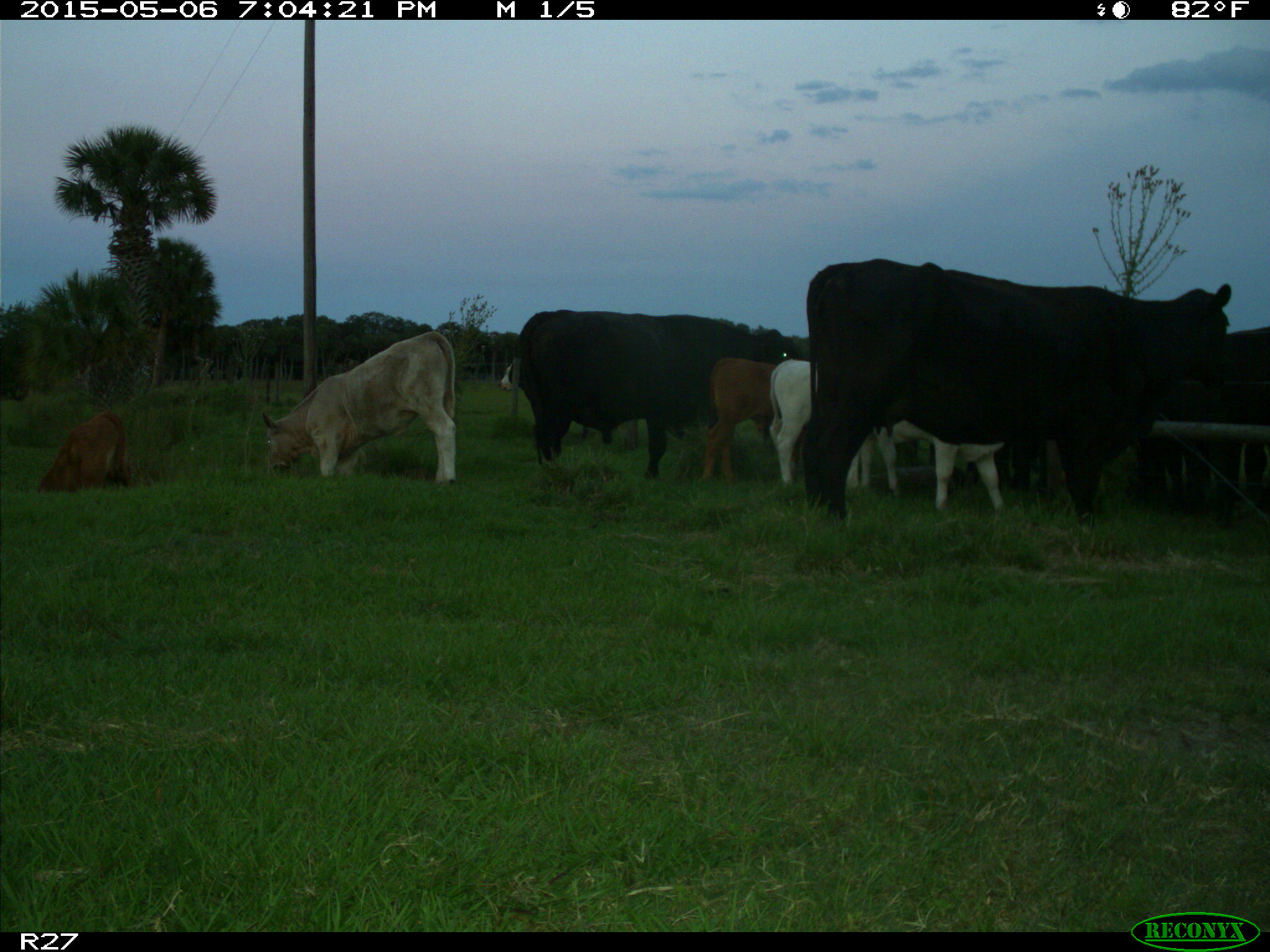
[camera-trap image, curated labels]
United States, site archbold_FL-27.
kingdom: Animalia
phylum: Chordata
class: Mammalia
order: Artiodactyla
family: Bovidae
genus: Bos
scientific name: Bos taurus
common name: domestic cow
Bos taurus (domestic cow).